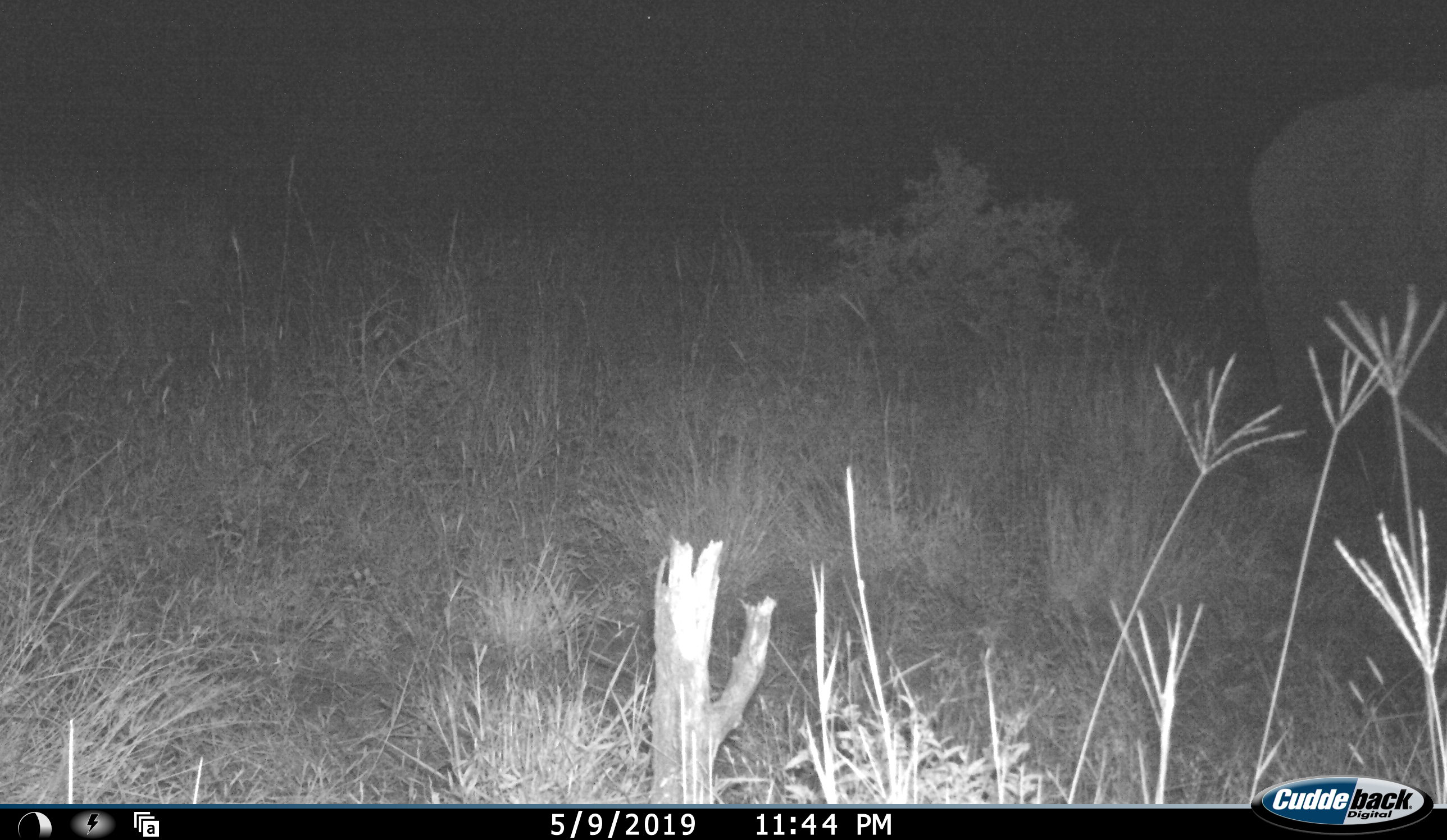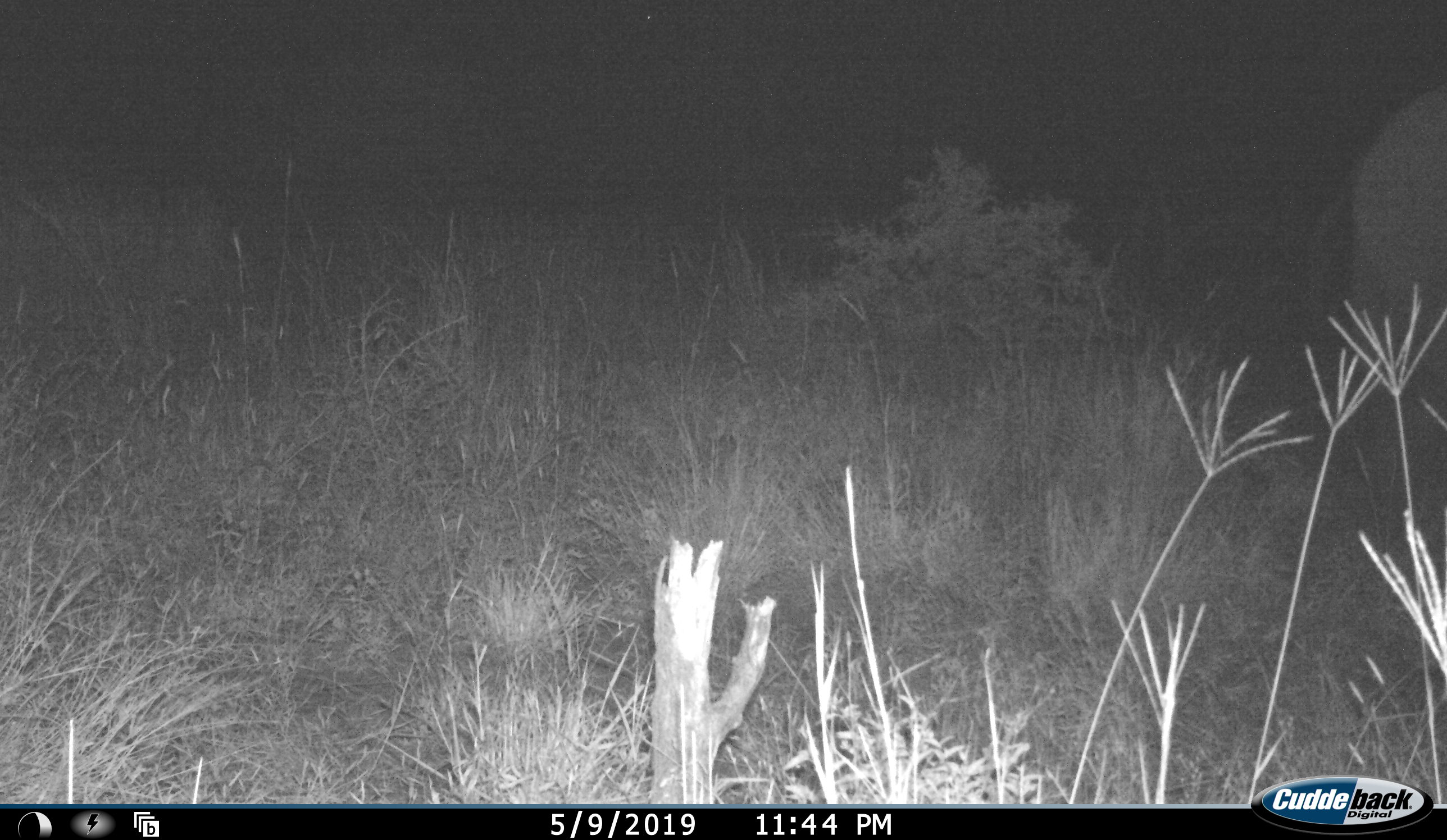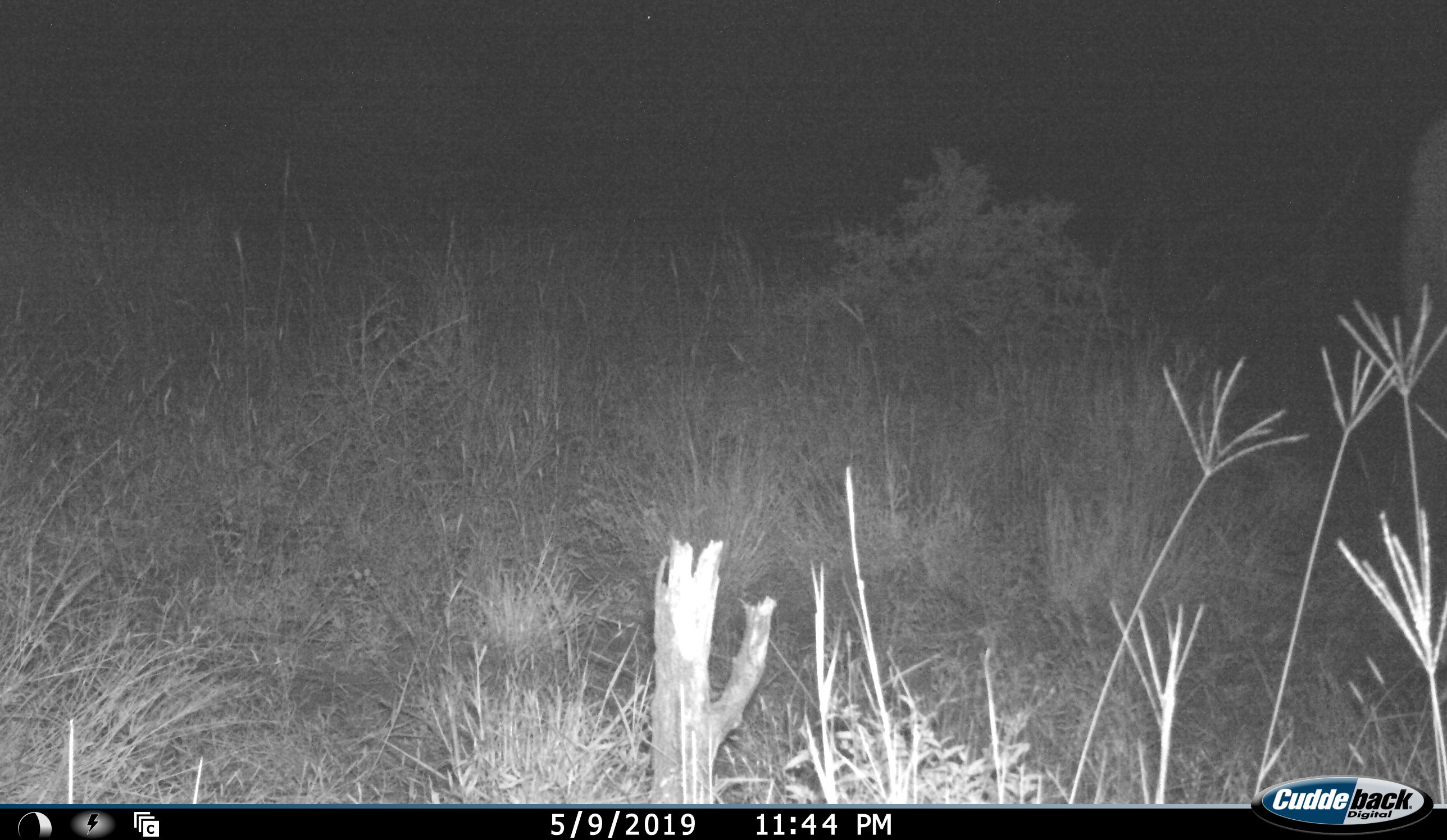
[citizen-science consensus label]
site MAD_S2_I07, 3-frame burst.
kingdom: Animalia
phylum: Chordata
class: Mammalia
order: Proboscidea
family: Elephantidae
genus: Loxodonta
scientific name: Loxodonta africana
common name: african bush elephant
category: elephant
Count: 1.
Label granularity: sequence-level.